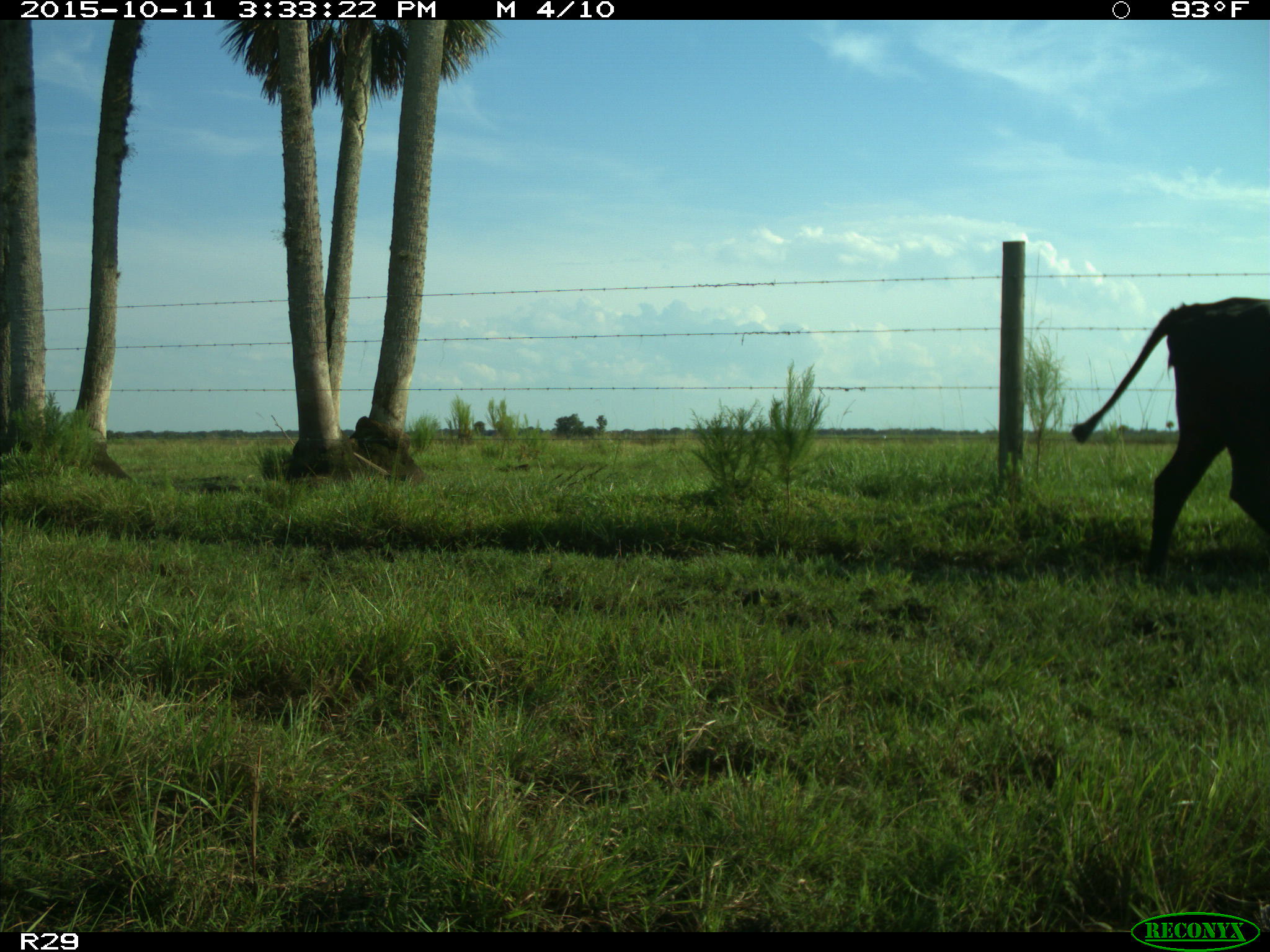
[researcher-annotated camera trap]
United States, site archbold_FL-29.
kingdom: Animalia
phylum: Chordata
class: Mammalia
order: Artiodactyla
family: Bovidae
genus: Bos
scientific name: Bos taurus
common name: domestic cow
Bos taurus (domestic cow).